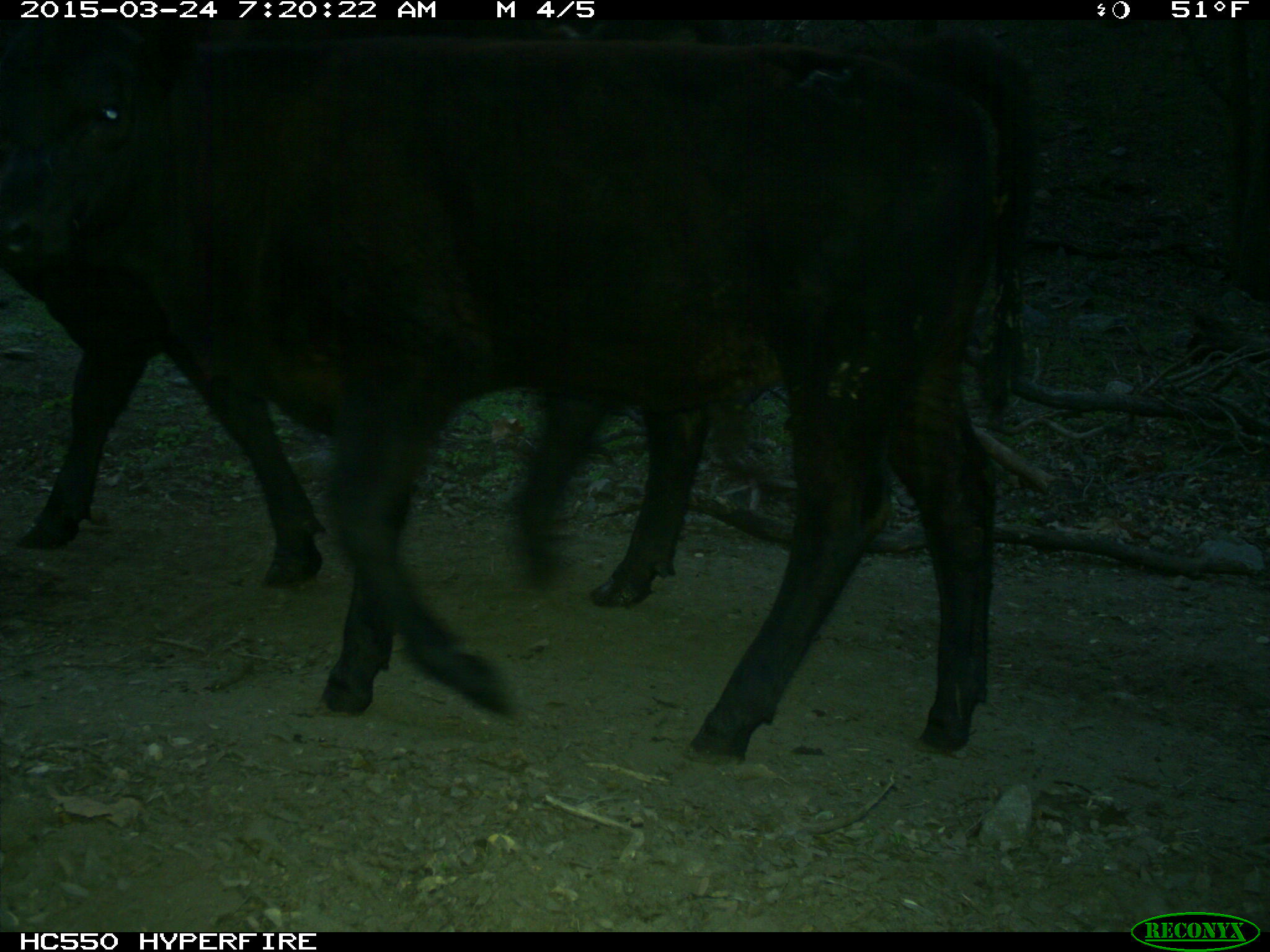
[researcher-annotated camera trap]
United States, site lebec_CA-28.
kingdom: Animalia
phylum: Chordata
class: Mammalia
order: Artiodactyla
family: Bovidae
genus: Bos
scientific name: Bos taurus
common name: domestic cow